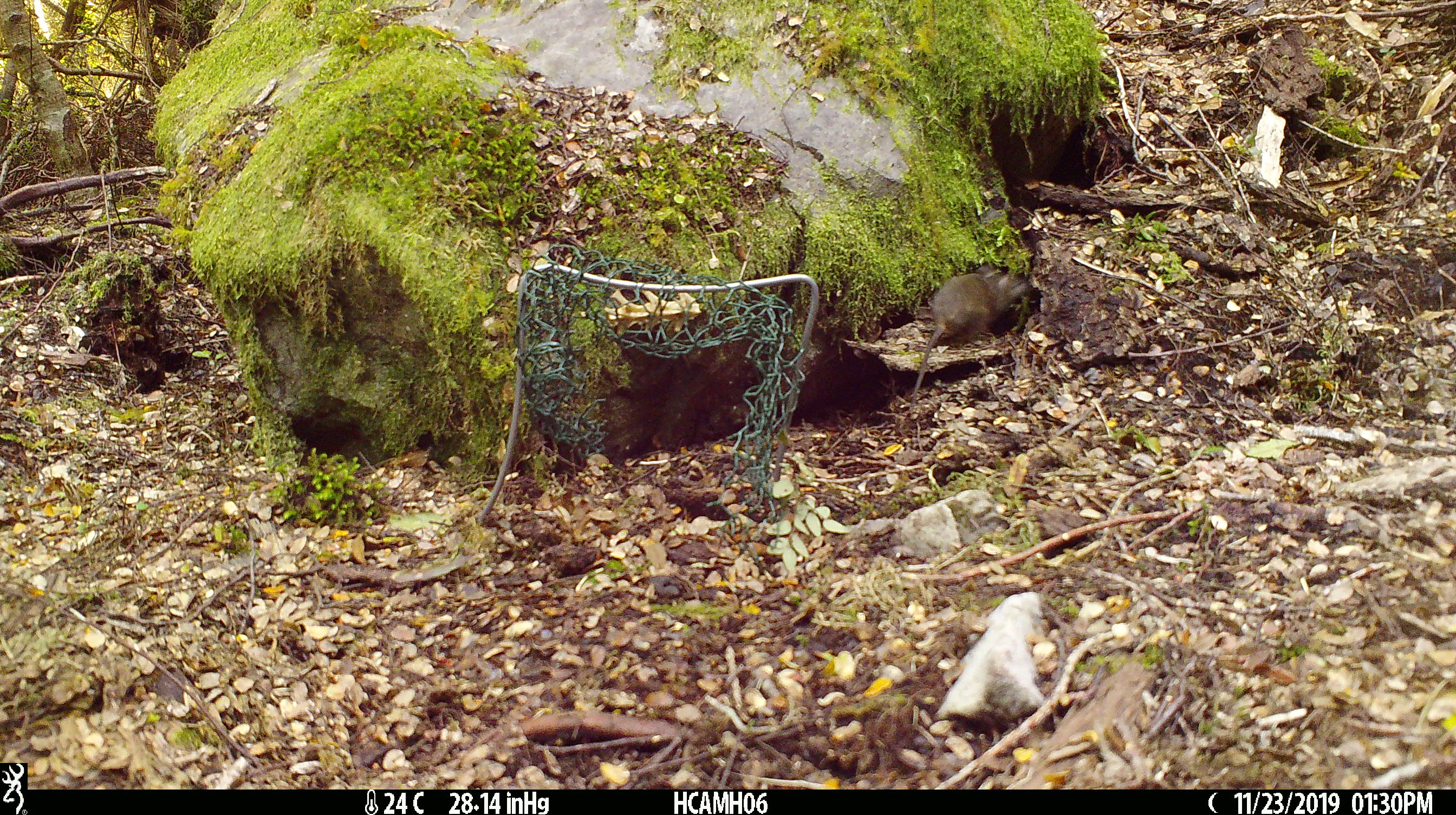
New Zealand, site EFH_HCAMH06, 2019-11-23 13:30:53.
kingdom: Animalia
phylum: Chordata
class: Mammalia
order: Rodentia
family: Muridae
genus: Mus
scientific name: Mus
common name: mouse